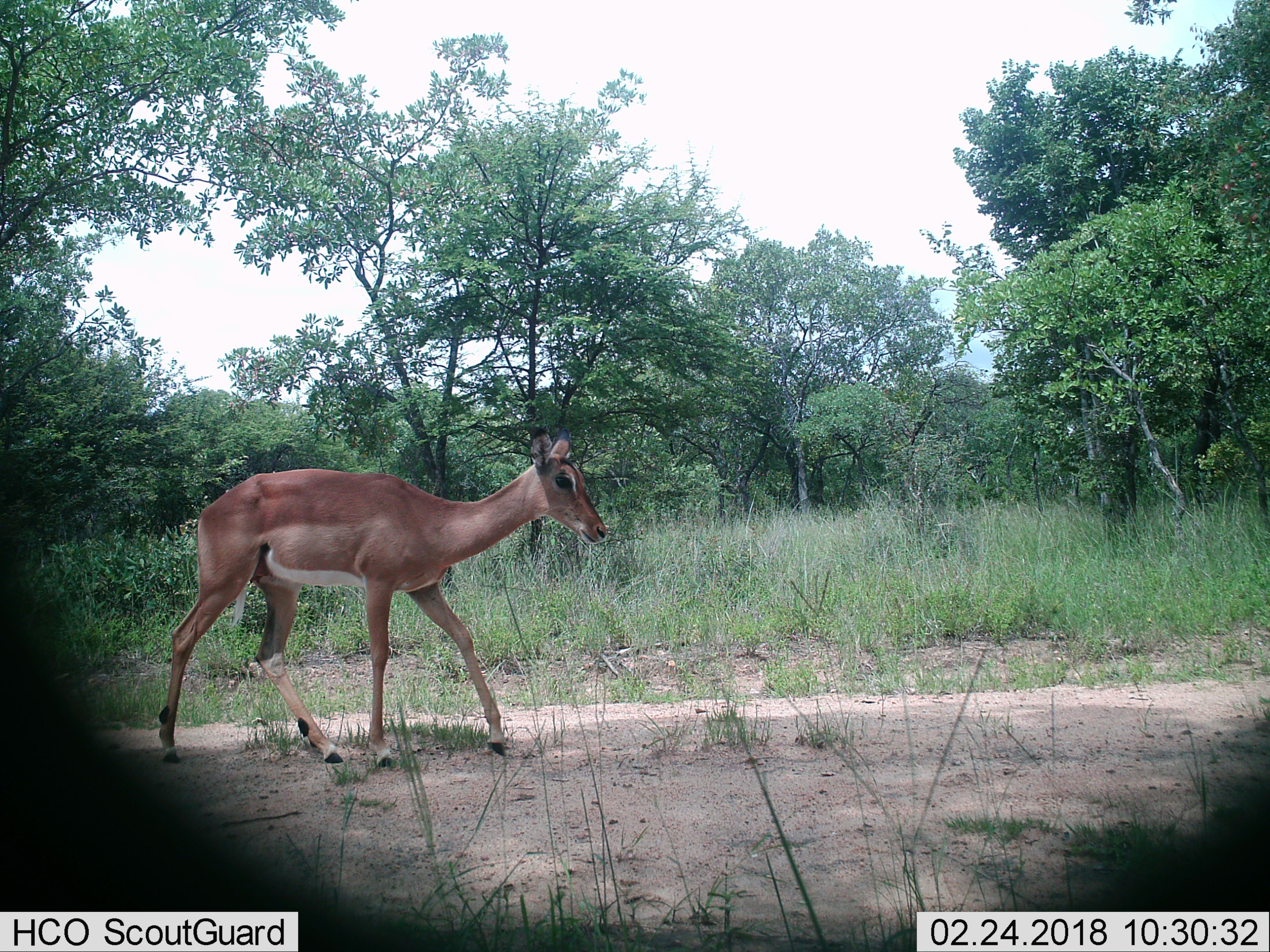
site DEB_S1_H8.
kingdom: Animalia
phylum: Chordata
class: Mammalia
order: Artiodactyla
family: Bovidae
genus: Aepyceros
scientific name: Aepyceros melampus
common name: impala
Impala (Aepyceros melampus), count 1. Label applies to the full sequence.